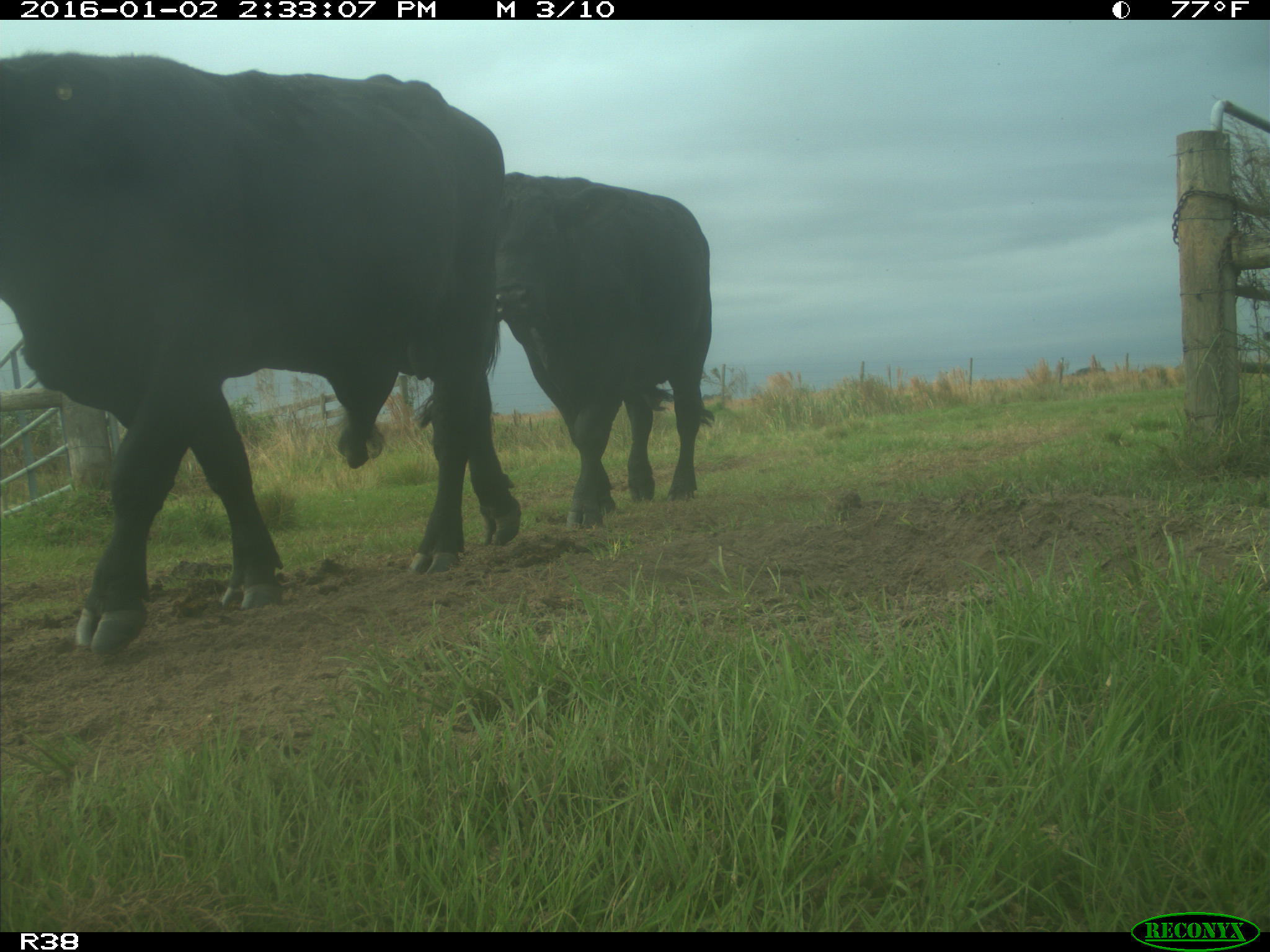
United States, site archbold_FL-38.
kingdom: Animalia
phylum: Chordata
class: Mammalia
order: Artiodactyla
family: Bovidae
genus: Bos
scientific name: Bos taurus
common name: domestic cow